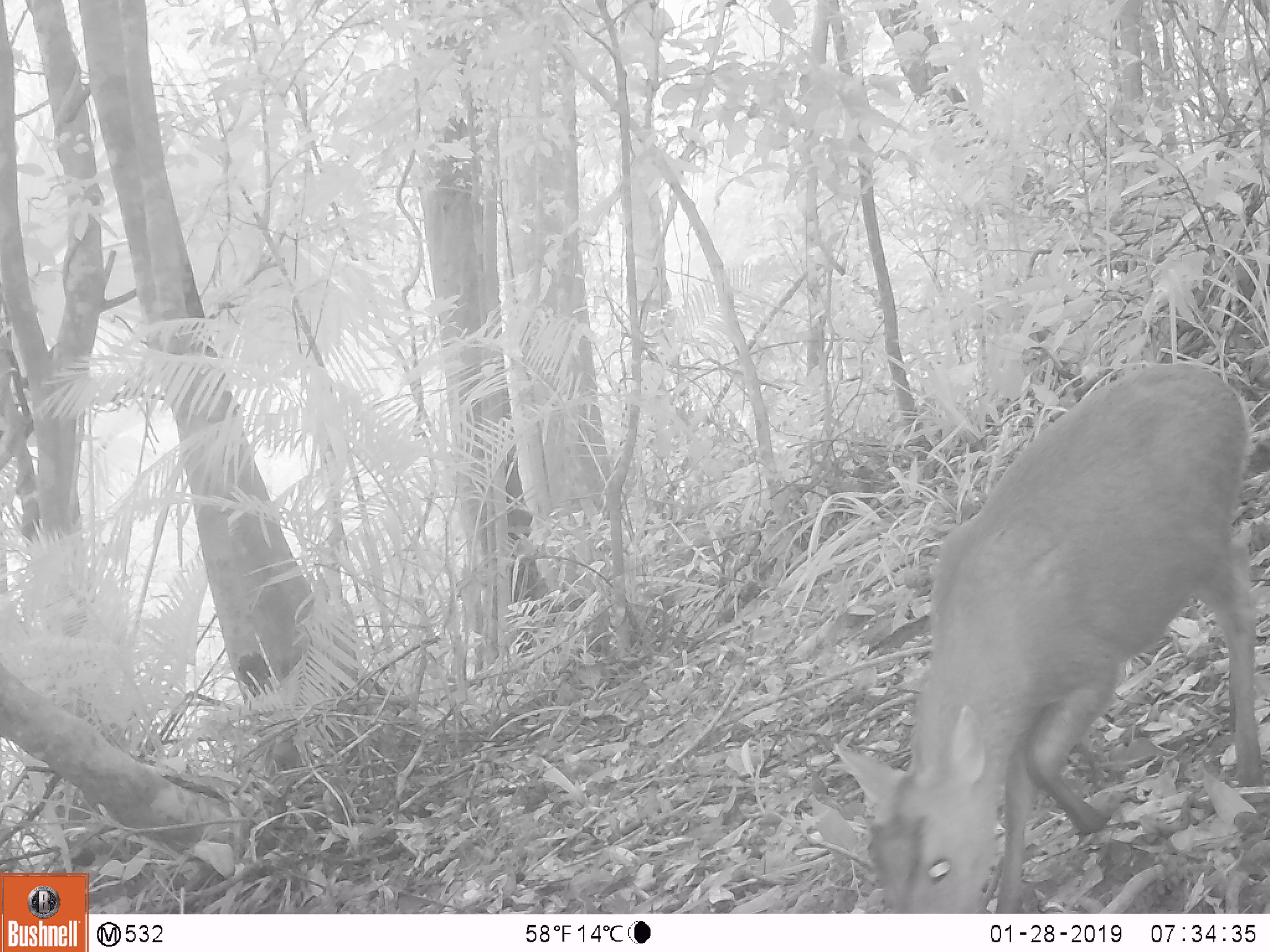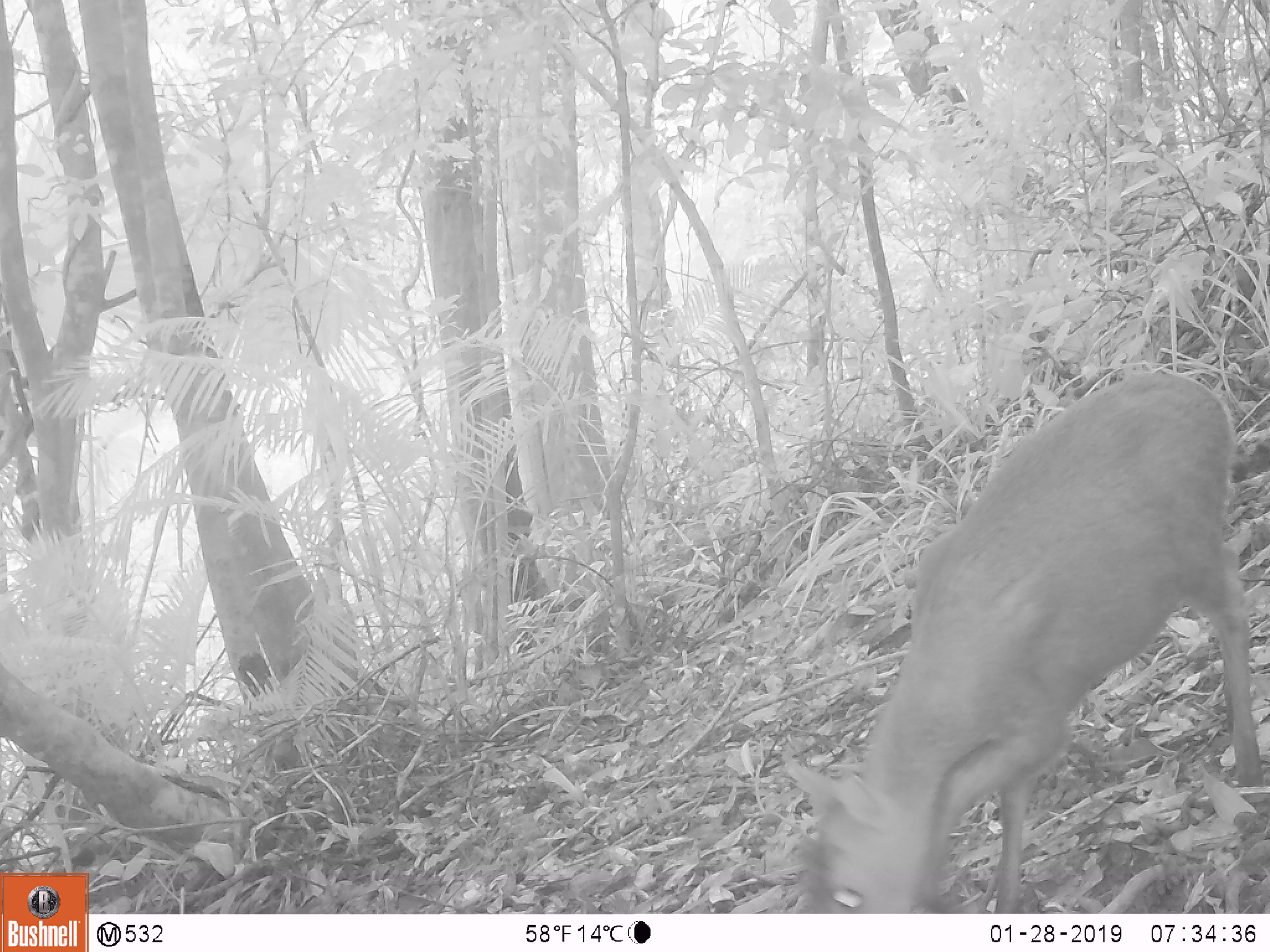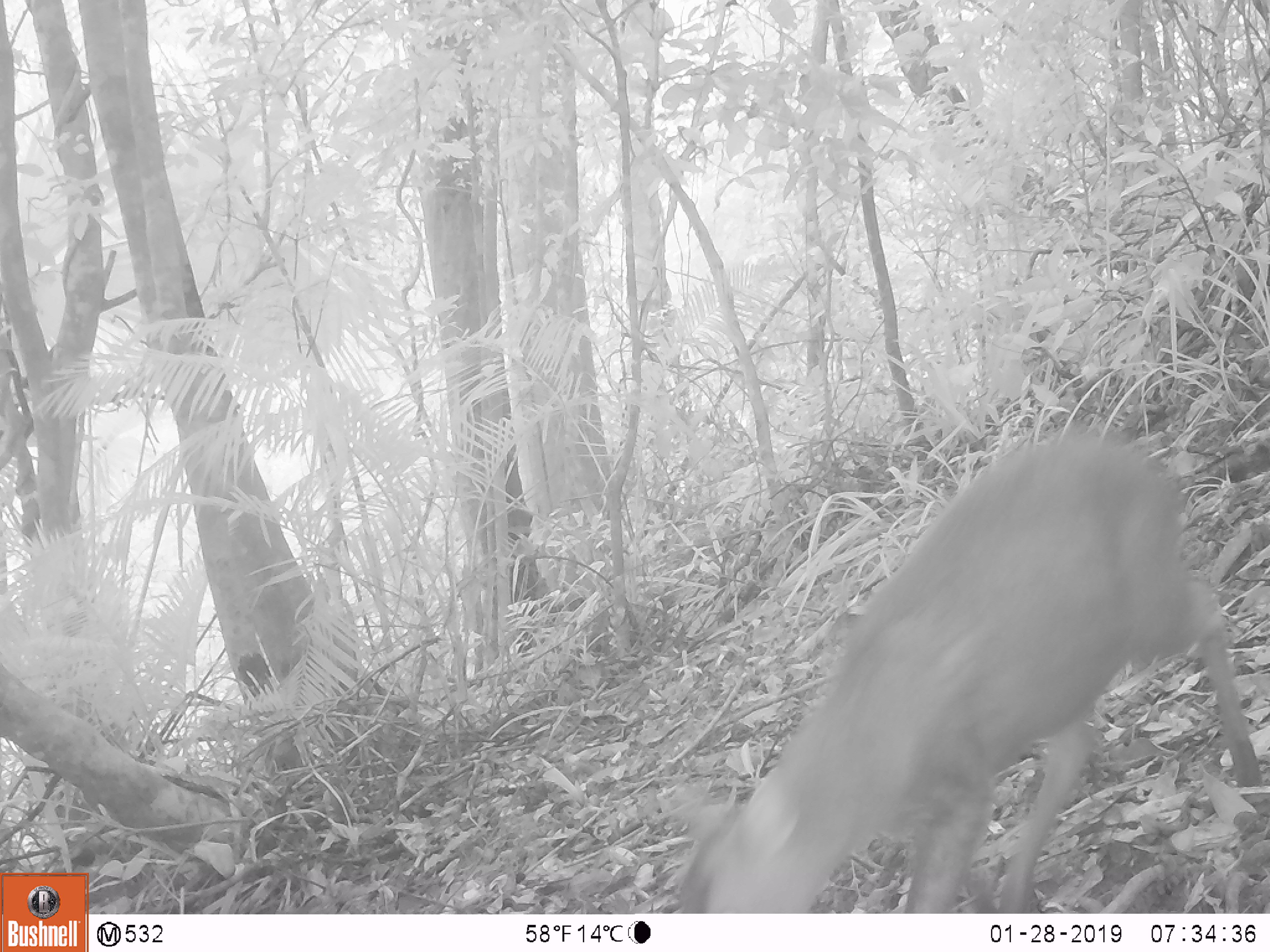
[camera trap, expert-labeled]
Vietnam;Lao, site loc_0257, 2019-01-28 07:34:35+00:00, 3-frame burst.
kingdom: Animalia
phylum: Chordata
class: Mammalia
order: Artiodactyla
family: Cervidae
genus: Muntiacus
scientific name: Muntiacus rooseveltorum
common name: roosevelt's muntjac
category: roosevelts muntjac group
Roosevelts muntjac group (roosevelt's muntjac) (Muntiacus rooseveltorum). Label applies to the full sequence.